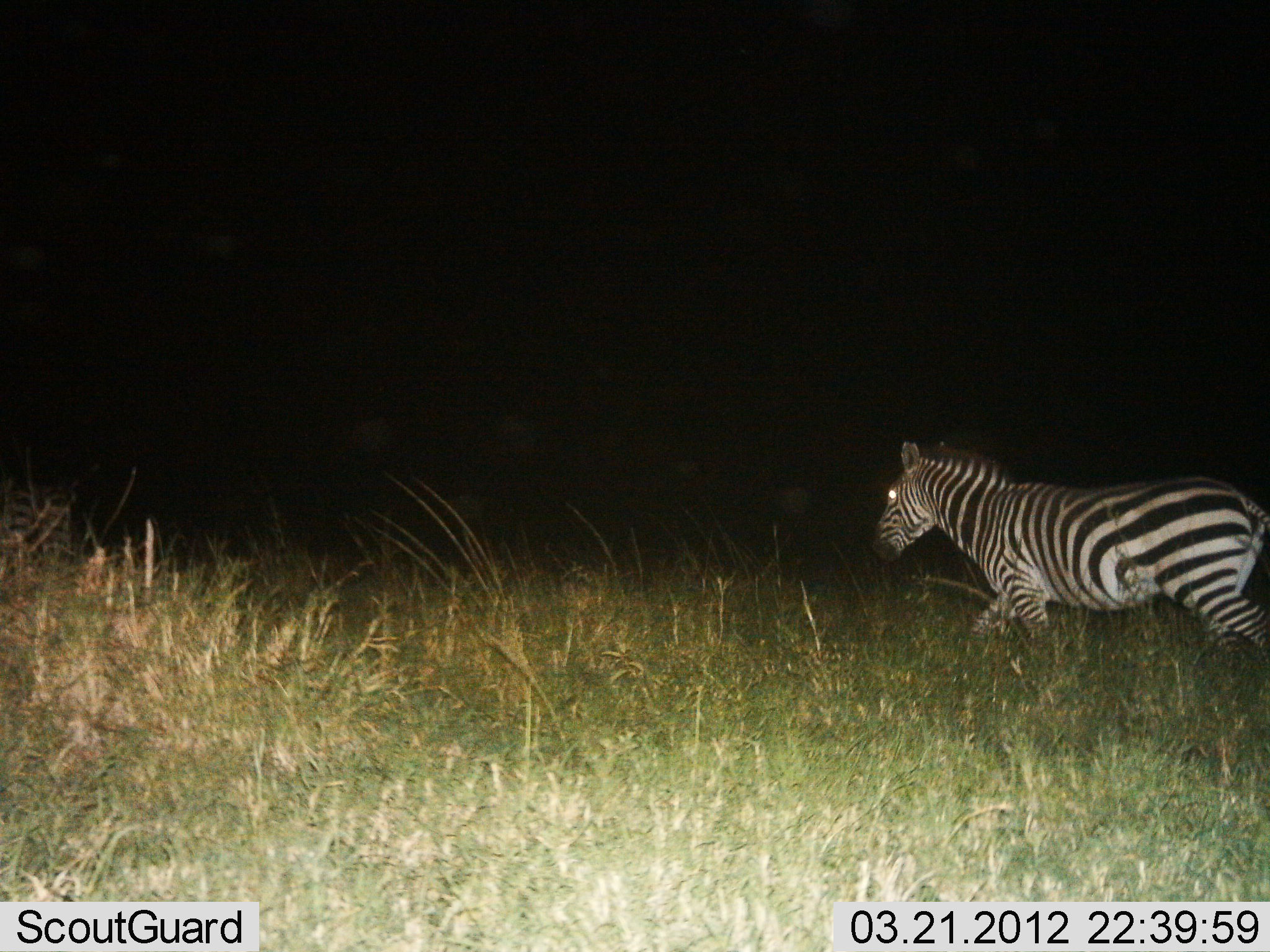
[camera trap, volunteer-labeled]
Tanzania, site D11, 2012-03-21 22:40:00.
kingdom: Animalia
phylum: Chordata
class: Mammalia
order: Perissodactyla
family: Equidae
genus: Equus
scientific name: Equus quagga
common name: plains zebra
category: zebra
Zebra (plains zebra) (Equus quagga), count 1. Behavior (volunteer vote fractions): standing 0%, resting 0%, moving 100%, interacting 0%. Young present (vote fraction): 0%. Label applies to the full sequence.